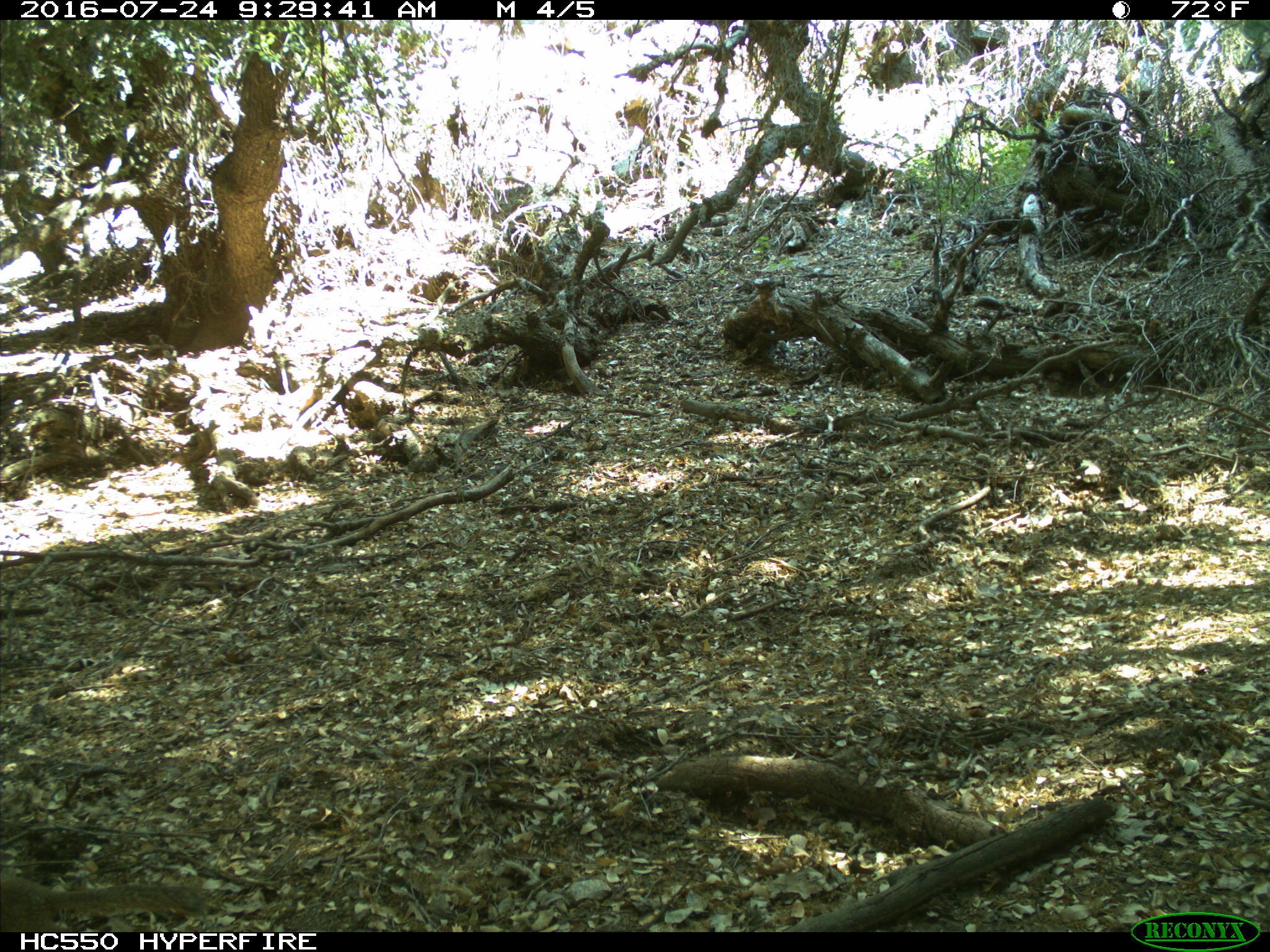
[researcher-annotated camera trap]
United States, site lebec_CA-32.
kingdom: Animalia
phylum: Chordata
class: Mammalia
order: Rodentia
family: Sciuridae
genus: Otospermophilus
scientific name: Otospermophilus beecheyi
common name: california ground squirrel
Otospermophilus beecheyi (california ground squirrel).